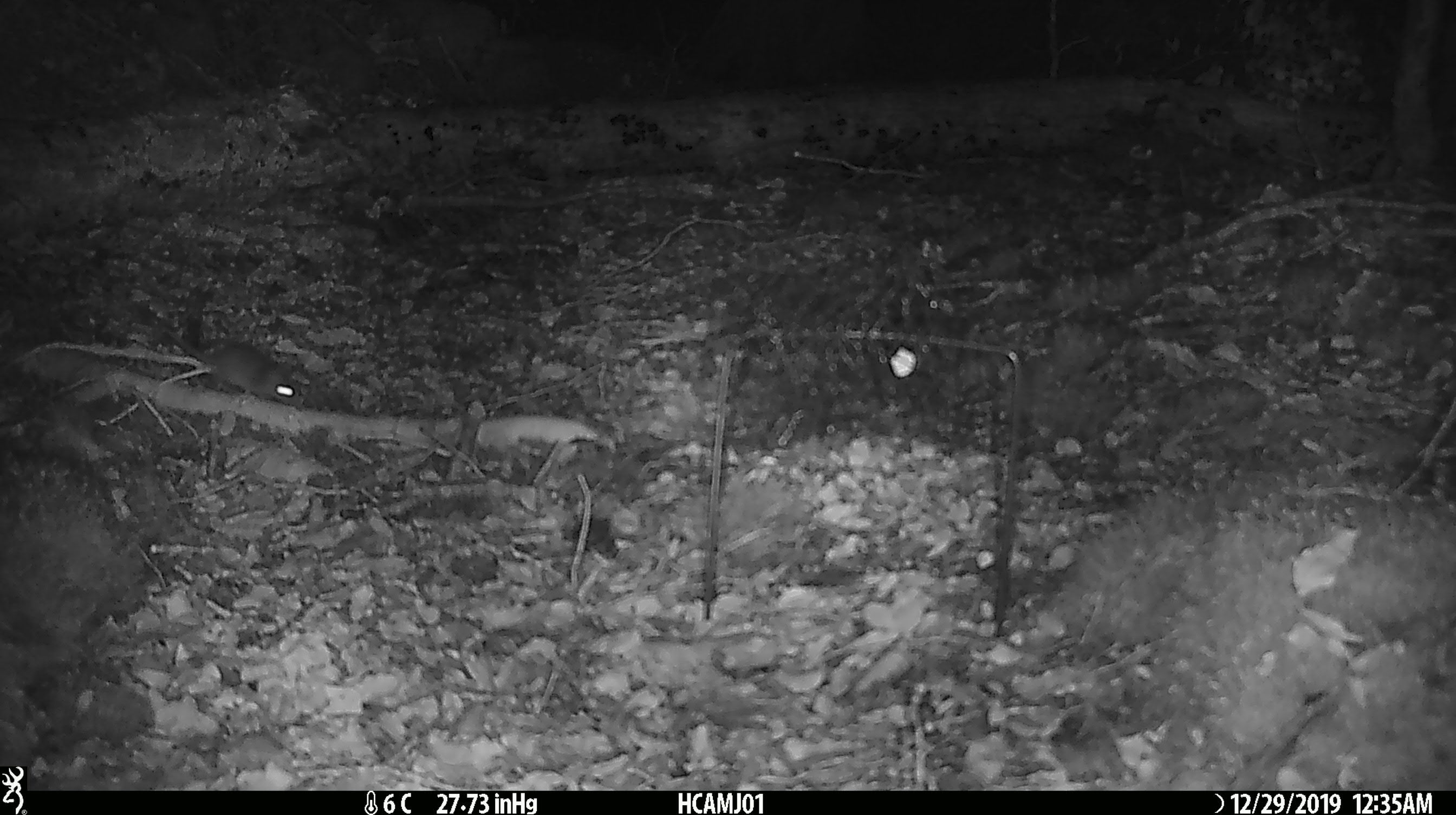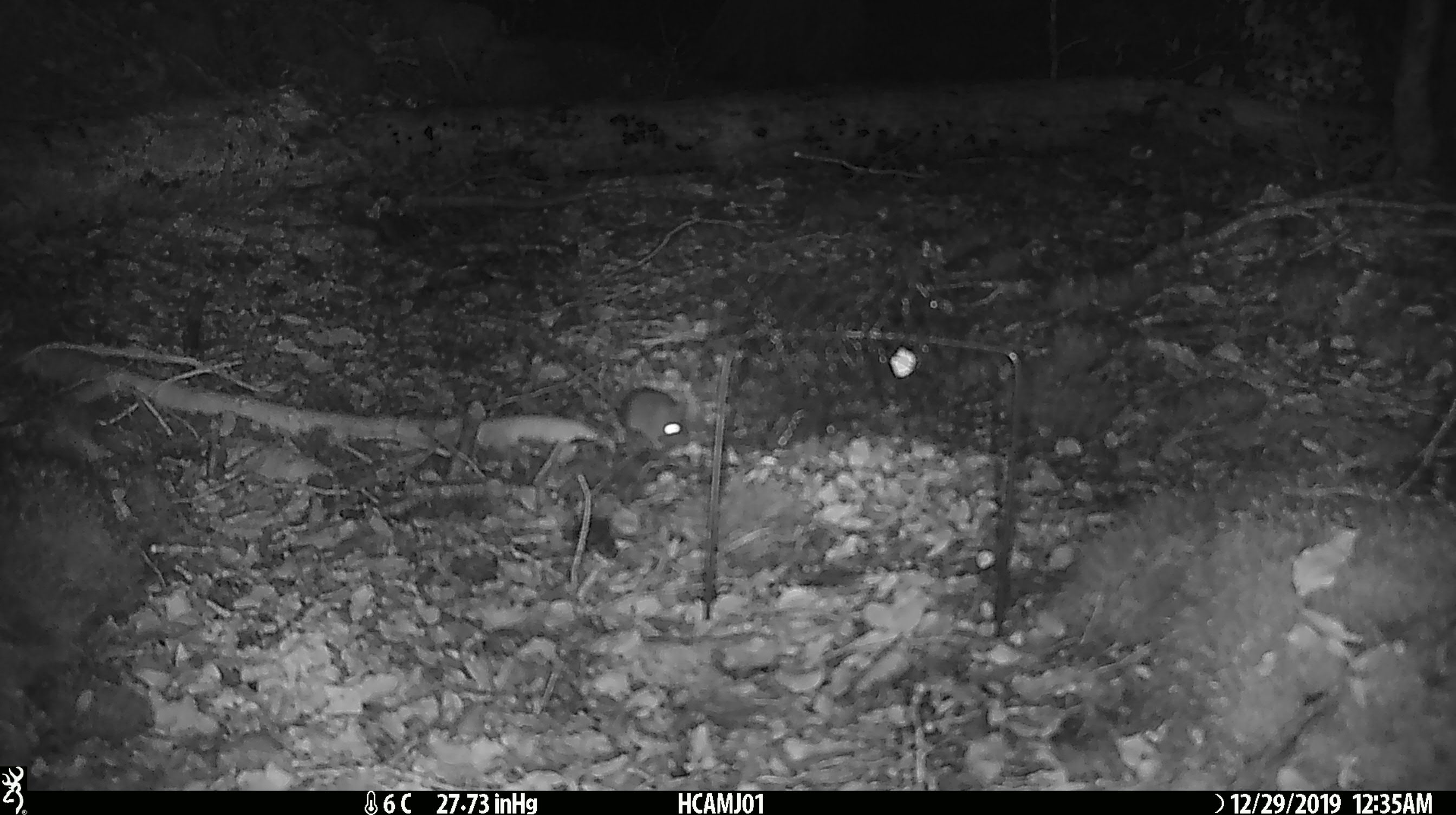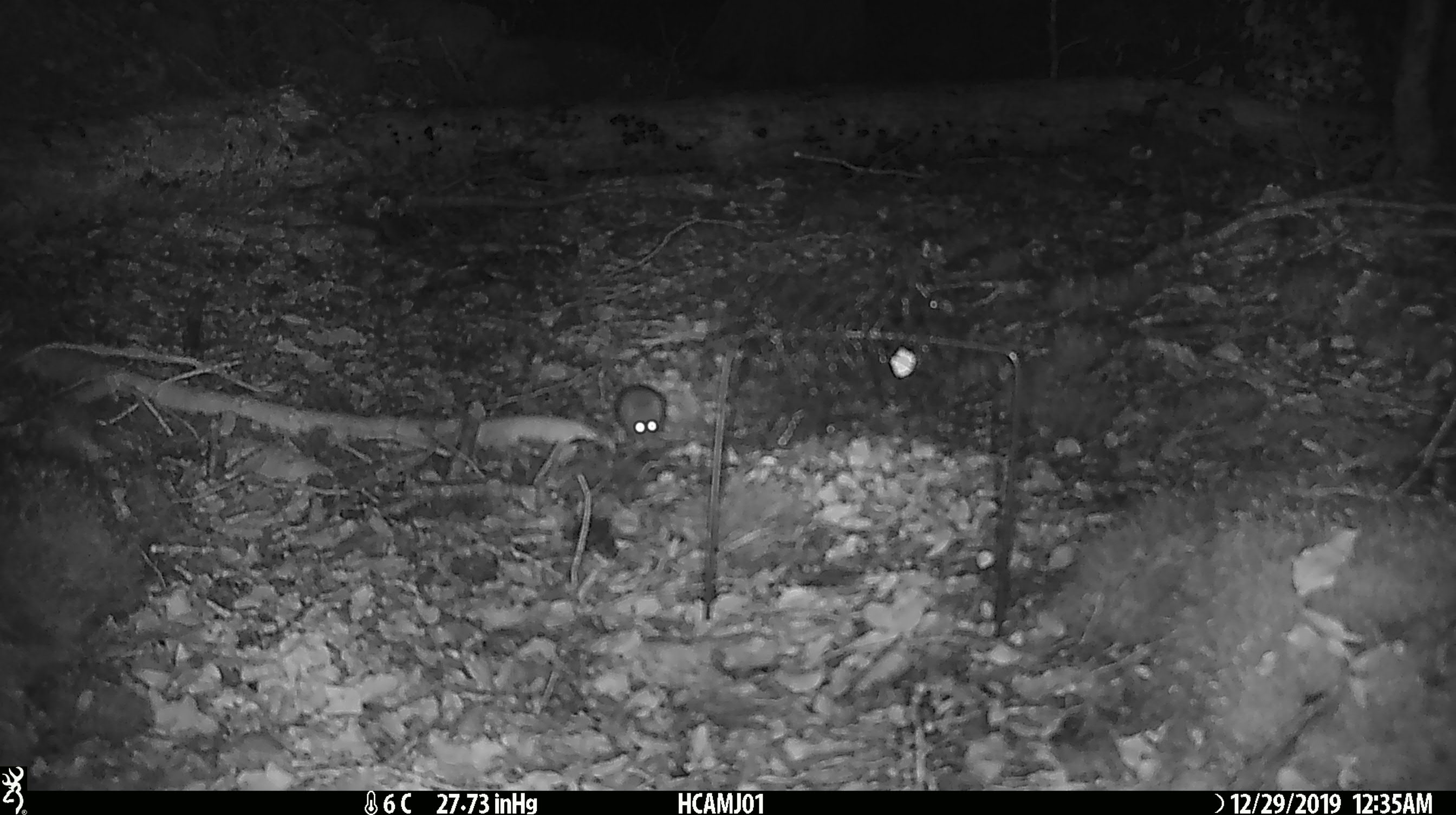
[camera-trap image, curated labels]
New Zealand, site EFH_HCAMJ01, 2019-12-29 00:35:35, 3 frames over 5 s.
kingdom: Animalia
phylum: Chordata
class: Mammalia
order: Rodentia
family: Muridae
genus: Mus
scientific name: Mus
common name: mouse